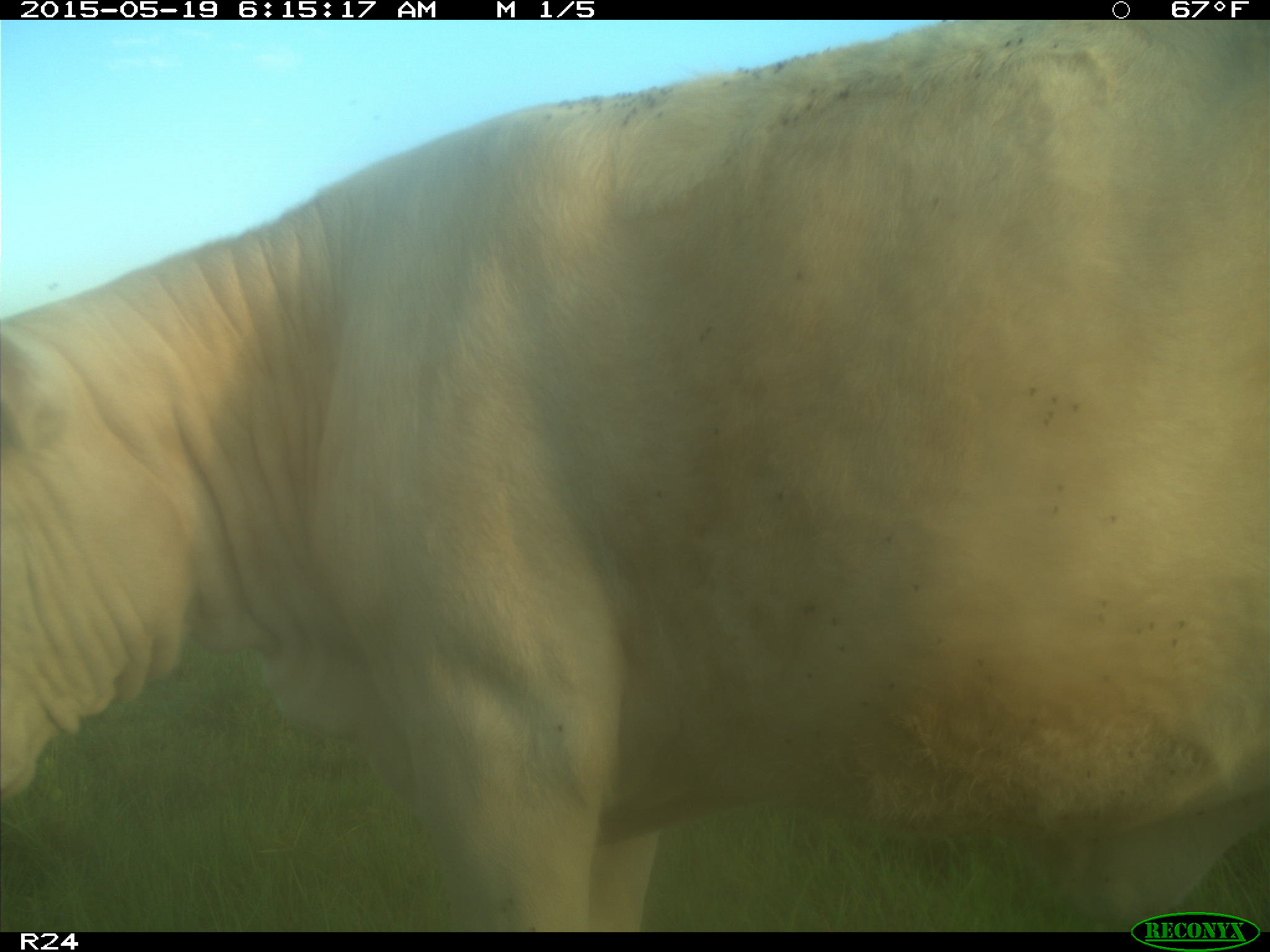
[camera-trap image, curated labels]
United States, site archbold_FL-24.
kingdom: Animalia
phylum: Chordata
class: Mammalia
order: Artiodactyla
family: Bovidae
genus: Bos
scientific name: Bos taurus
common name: domestic cow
Bos taurus (domestic cow).